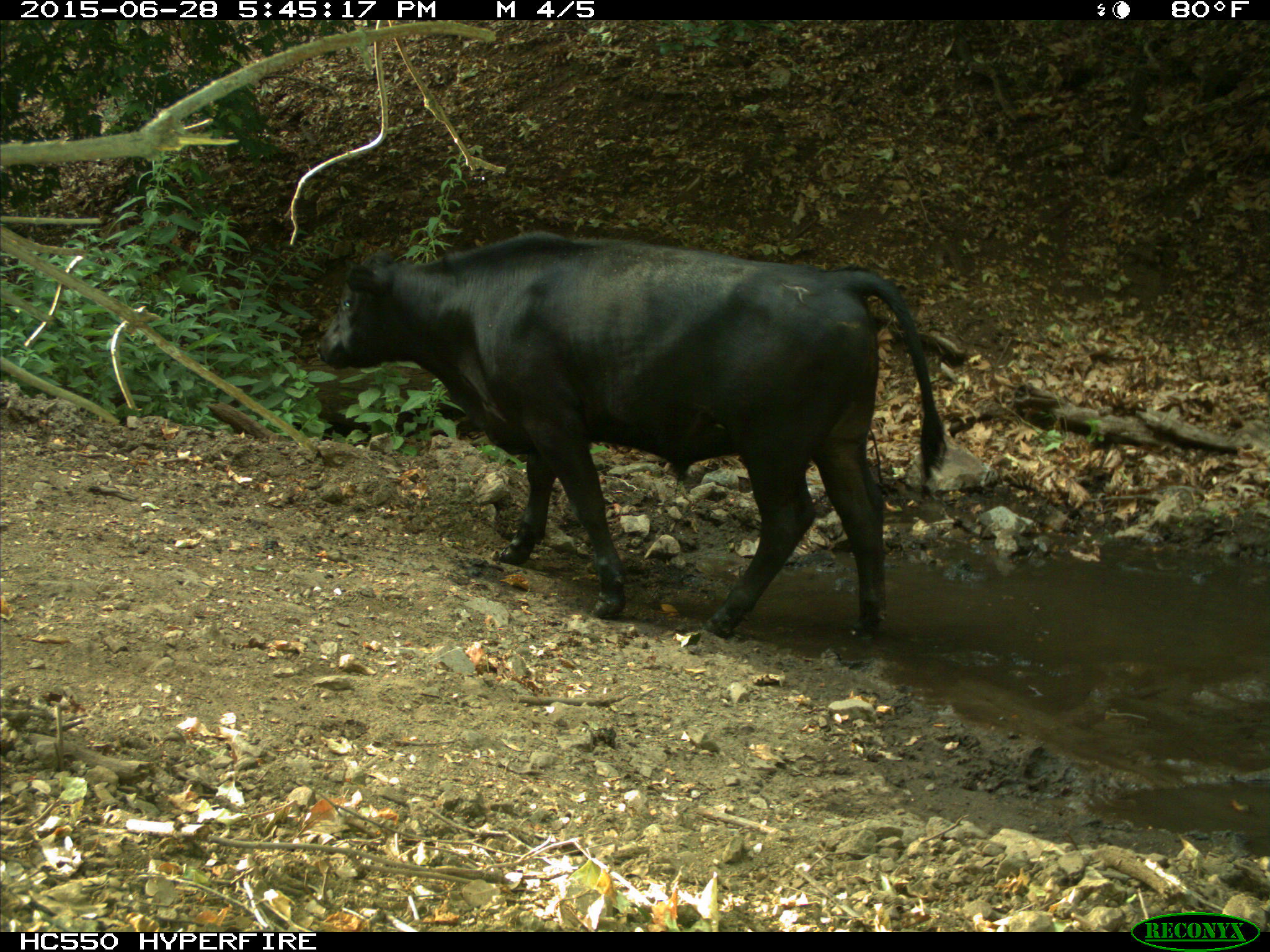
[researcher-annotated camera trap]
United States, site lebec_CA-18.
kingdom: Animalia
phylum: Chordata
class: Mammalia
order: Artiodactyla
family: Bovidae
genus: Bos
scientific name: Bos taurus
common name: domestic cow